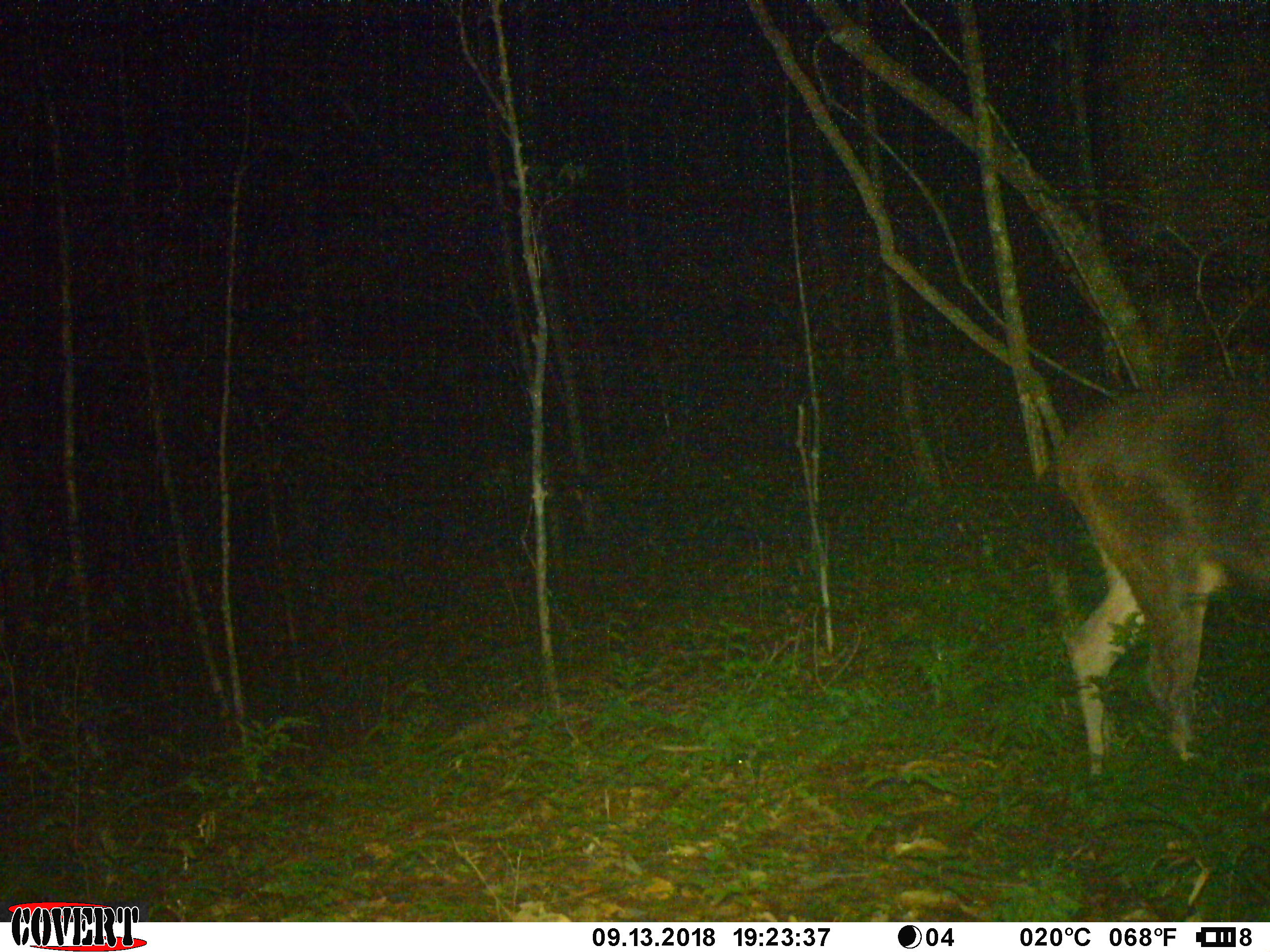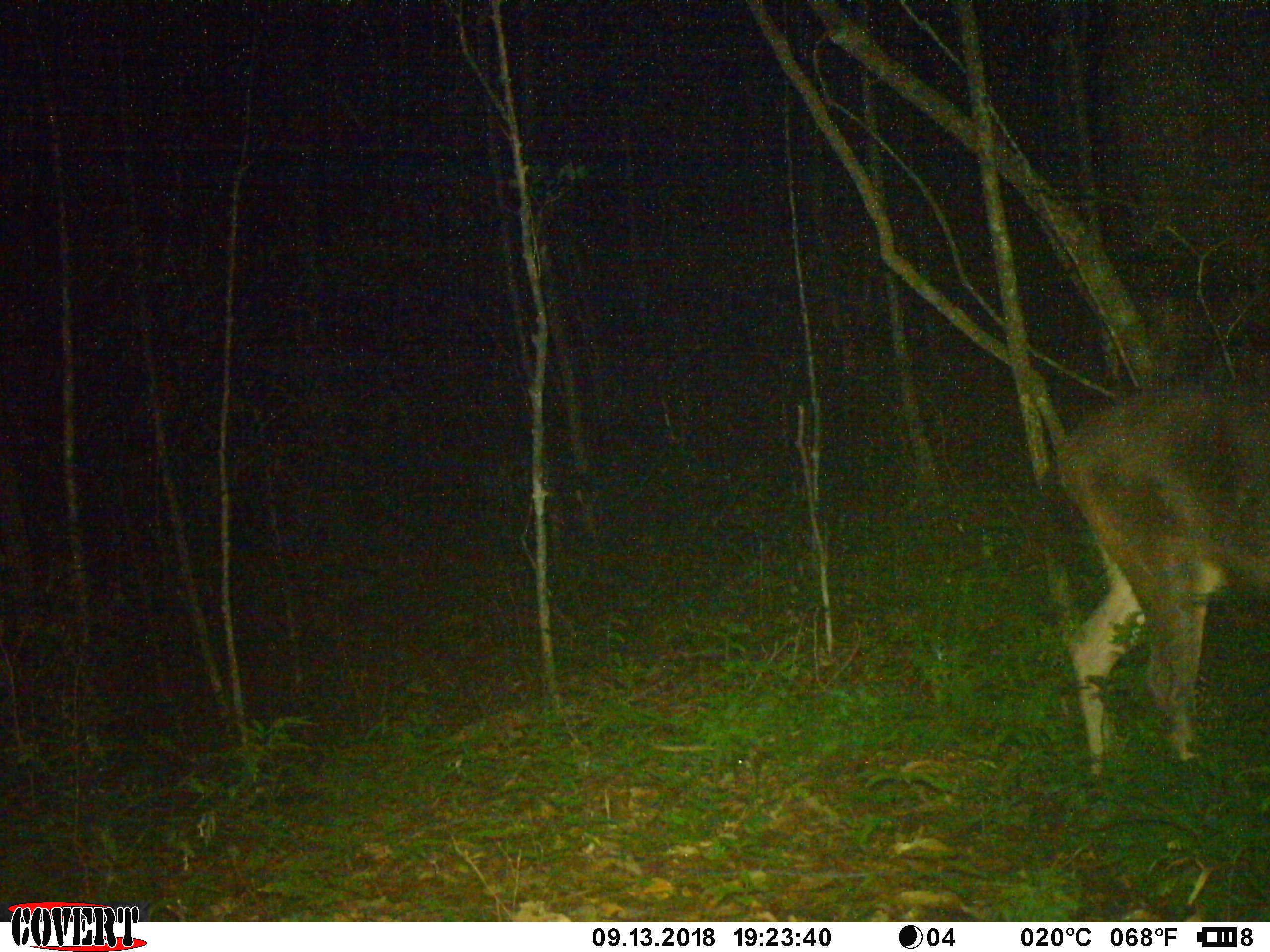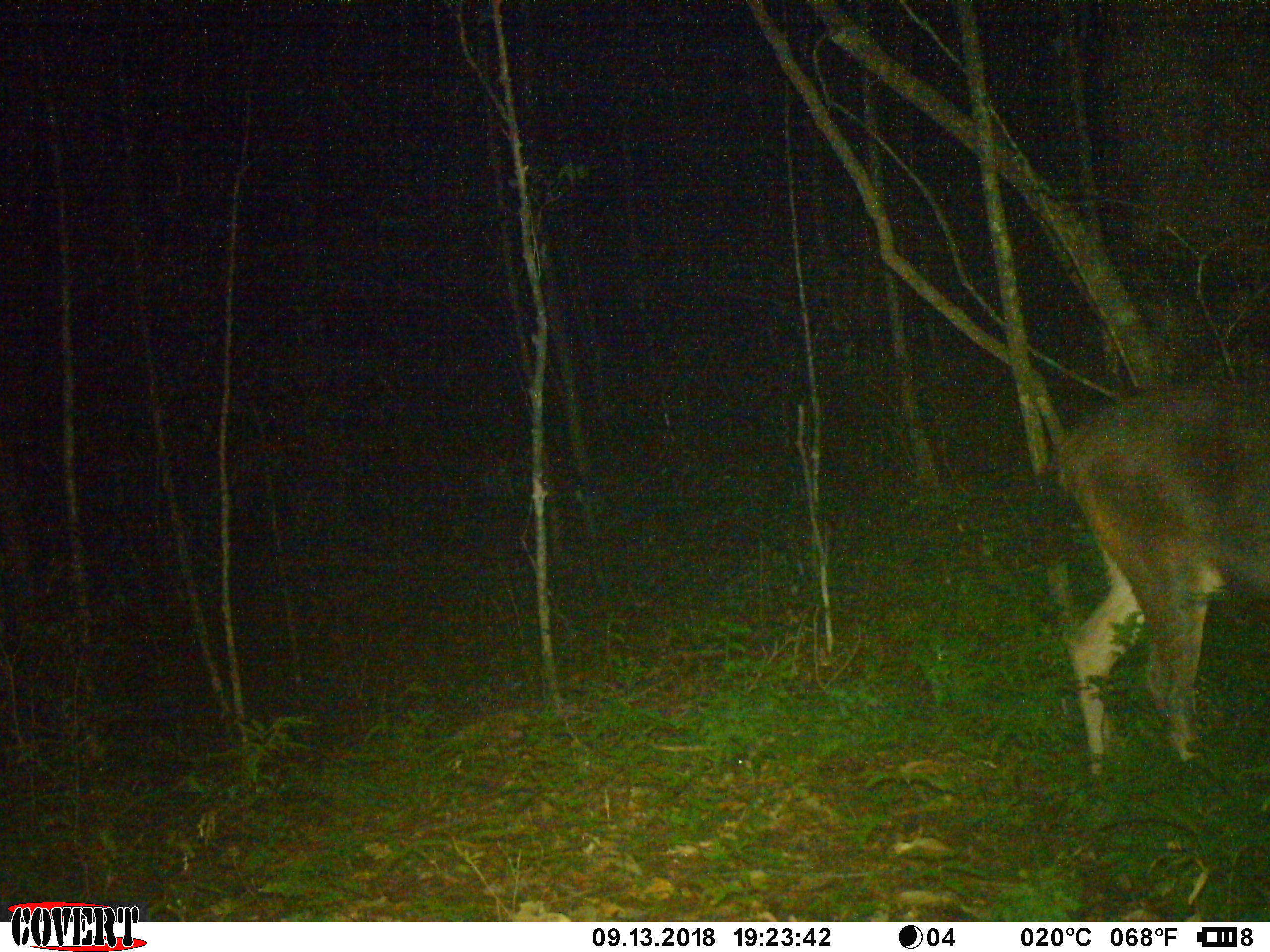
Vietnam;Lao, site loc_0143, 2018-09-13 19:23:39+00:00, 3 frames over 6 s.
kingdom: Animalia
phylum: Chordata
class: Mammalia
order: Artiodactyla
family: Cervidae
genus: Rusa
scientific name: Rusa unicolor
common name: sambar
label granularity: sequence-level